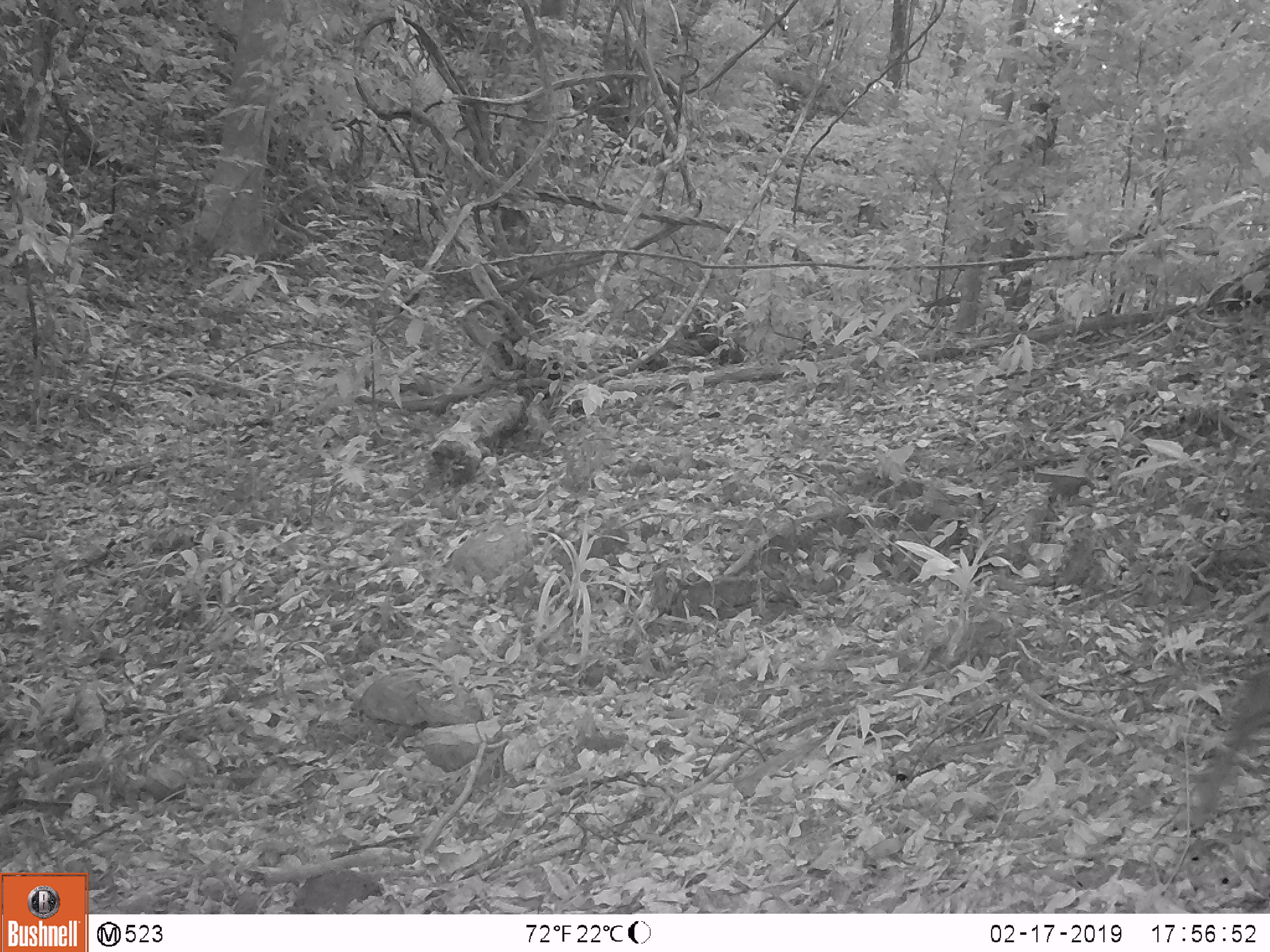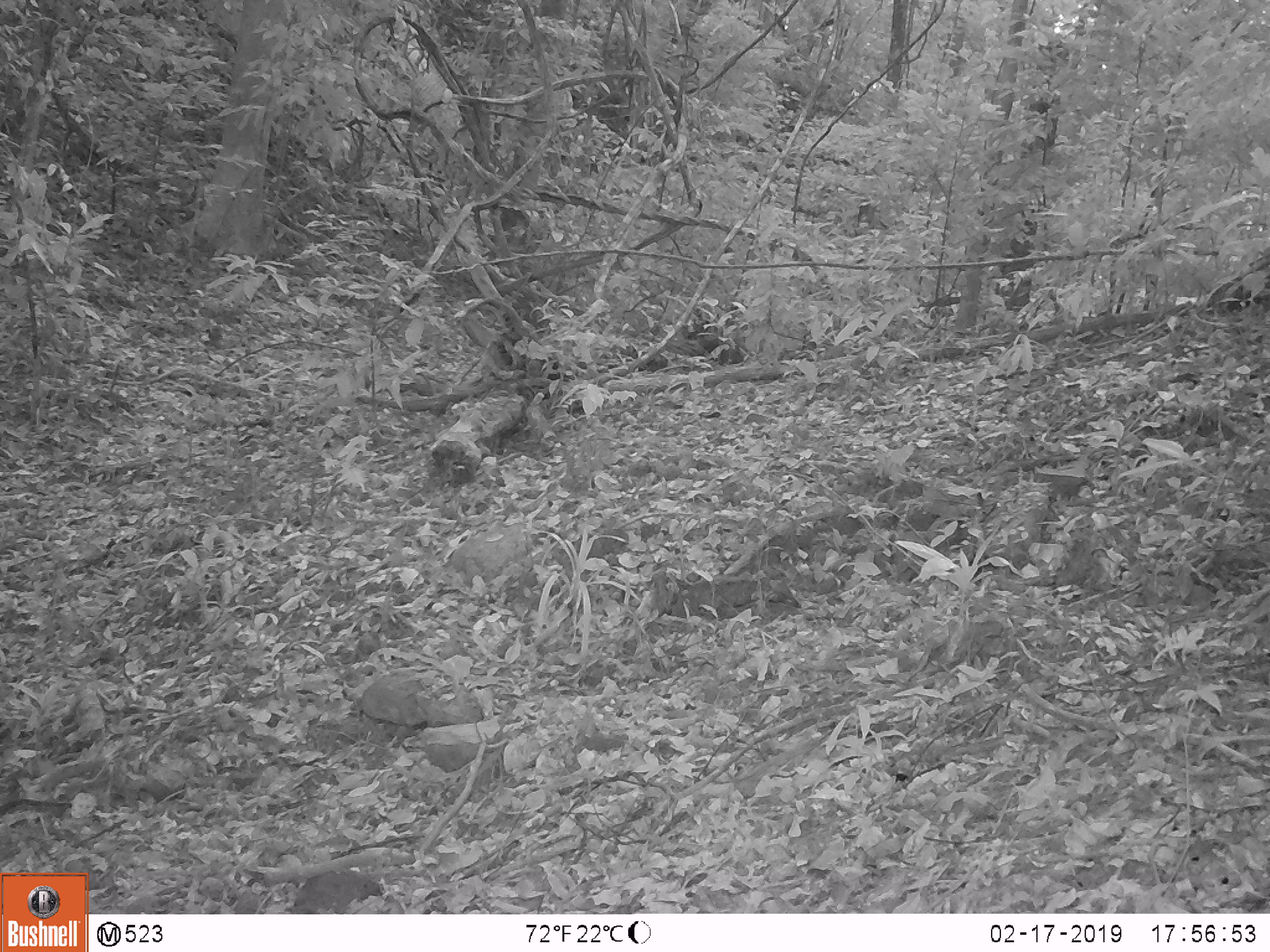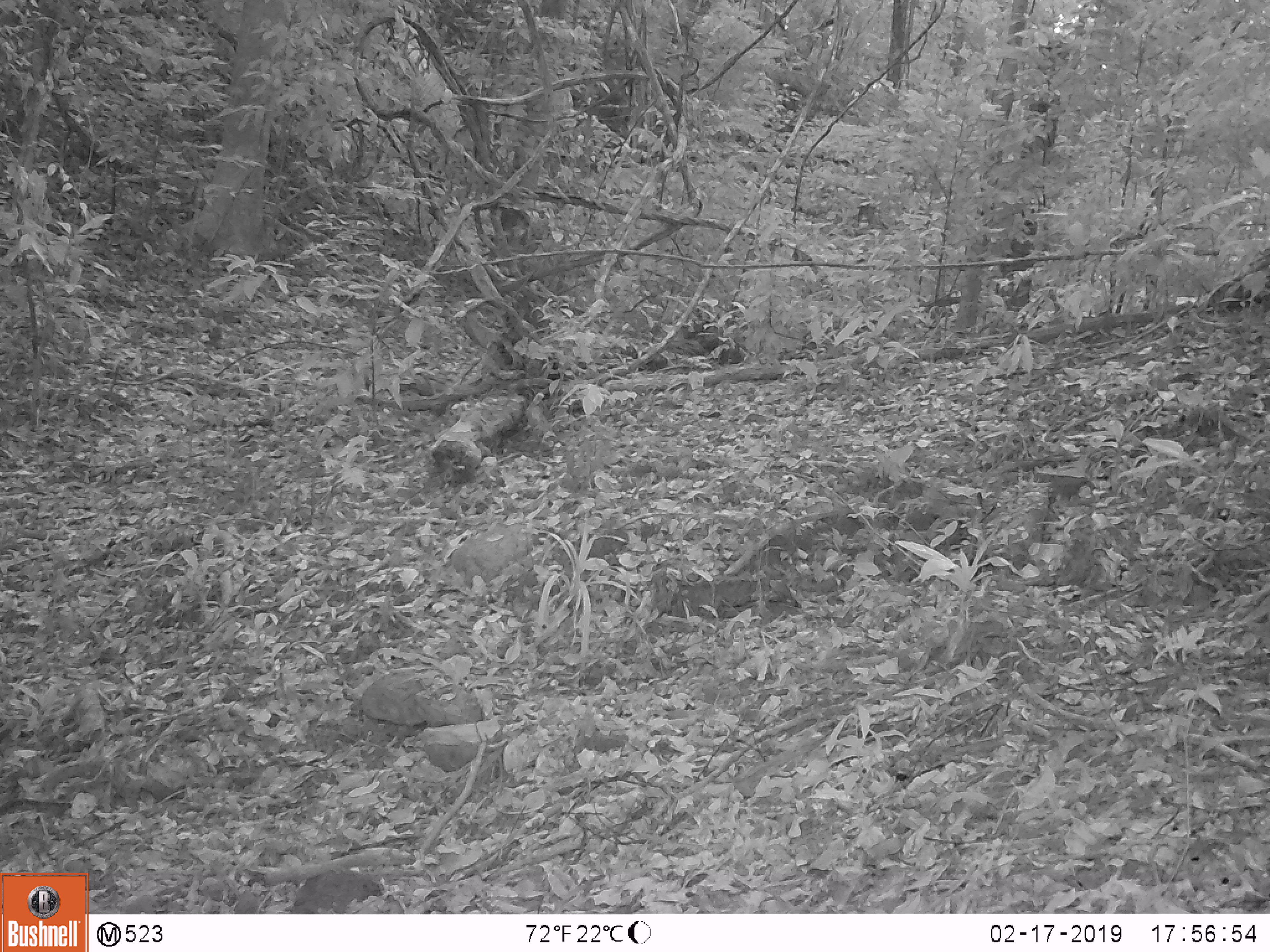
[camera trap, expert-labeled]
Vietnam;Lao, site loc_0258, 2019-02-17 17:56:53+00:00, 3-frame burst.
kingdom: Animalia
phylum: Chordata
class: Mammalia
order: Artiodactyla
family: Cervidae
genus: Muntiacus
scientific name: Muntiacus rooseveltorum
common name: roosevelt's muntjac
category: roosevelts muntjac group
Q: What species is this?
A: Roosevelts muntjac group (roosevelt's muntjac) (Muntiacus rooseveltorum).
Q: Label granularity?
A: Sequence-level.